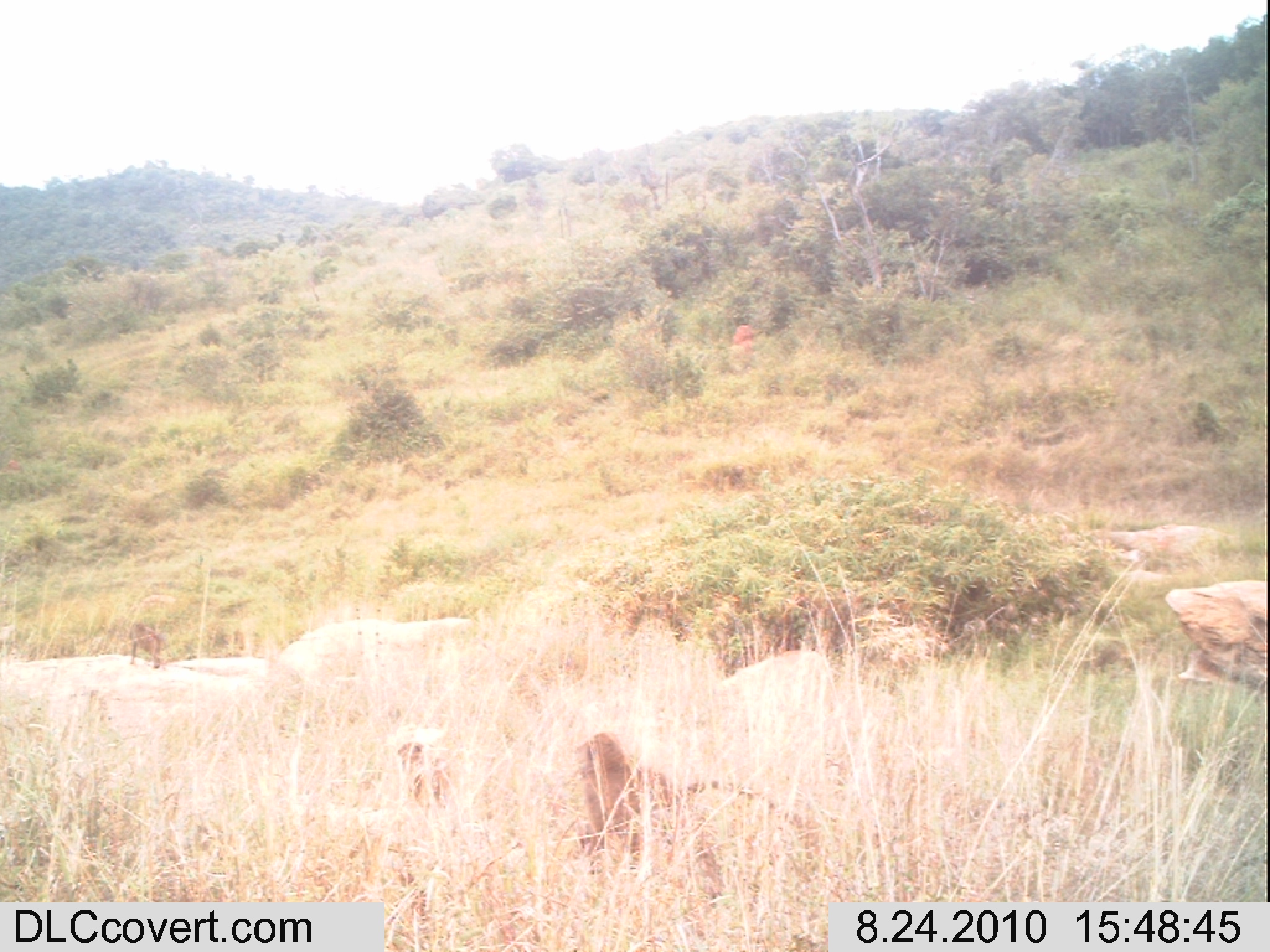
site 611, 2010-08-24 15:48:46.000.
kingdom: Animalia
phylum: Chordata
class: Mammalia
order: Primates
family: Cercopithecidae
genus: Papio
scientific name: Papio anubis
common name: olive baboon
Papio anubis (olive baboon), count 3.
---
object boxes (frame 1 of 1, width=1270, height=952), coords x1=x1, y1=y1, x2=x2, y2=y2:
papio anubis: x1=569, y1=725, x2=823, y2=911; x1=396, y1=739, x2=454, y2=818; x1=128, y1=621, x2=165, y2=668